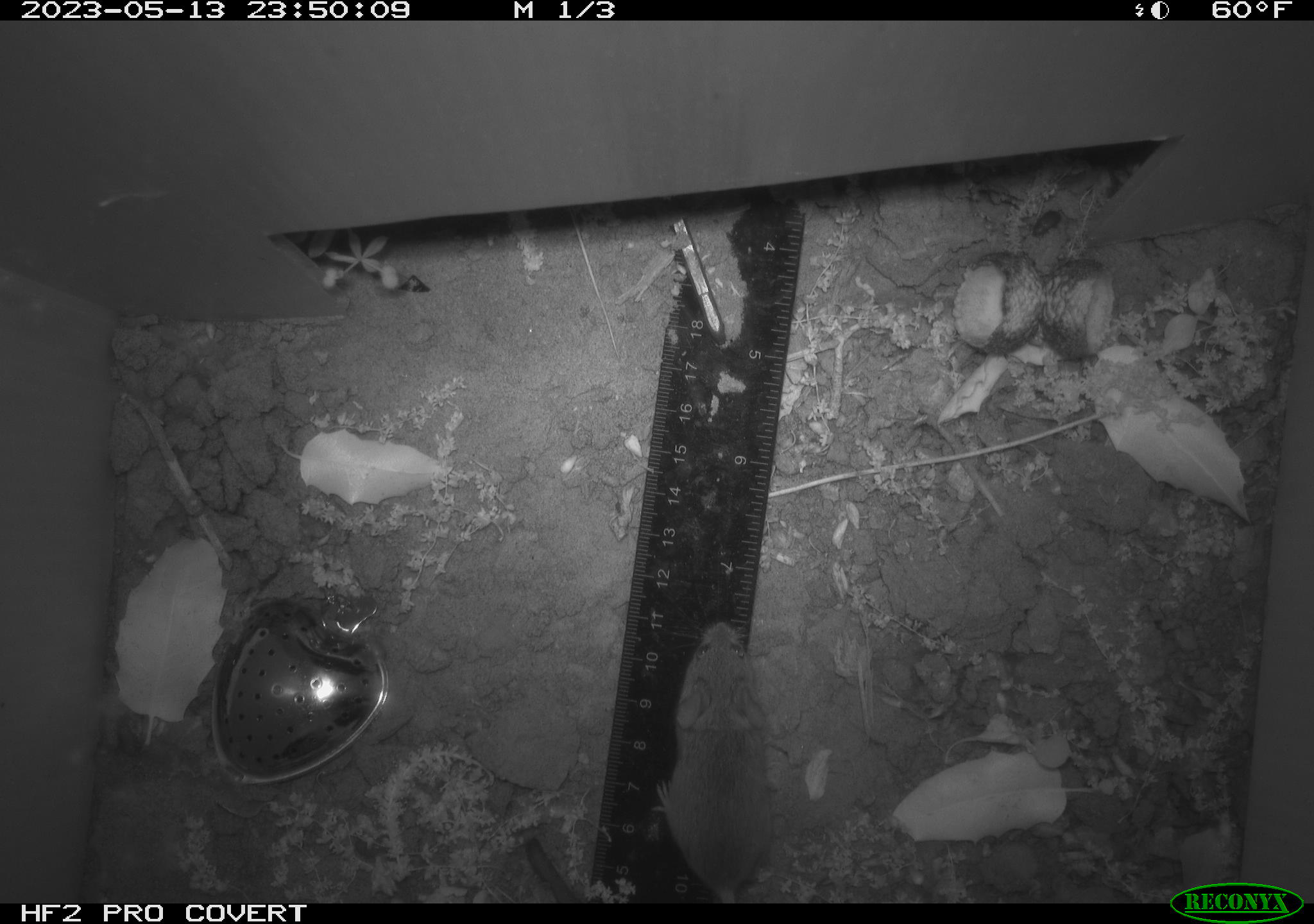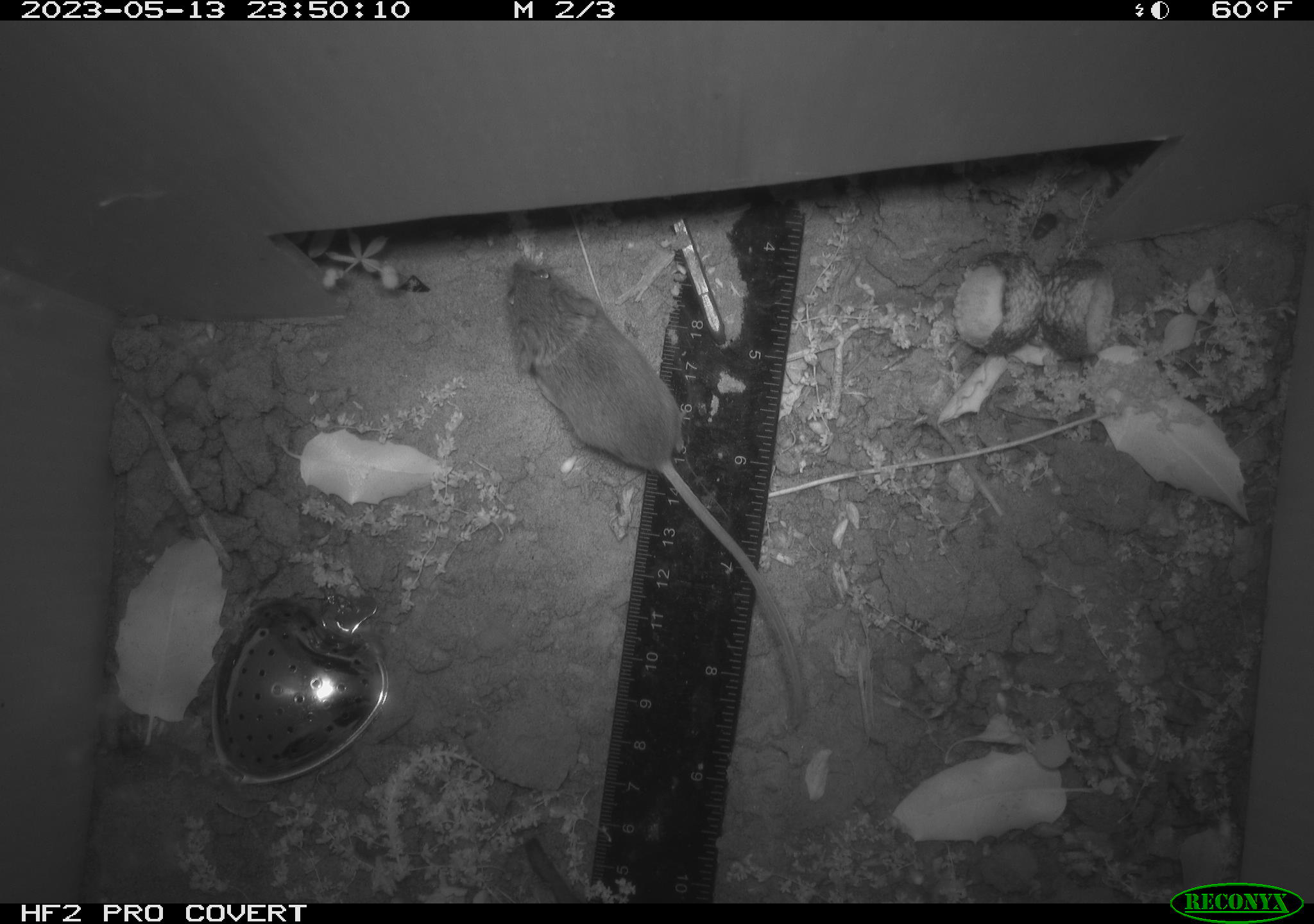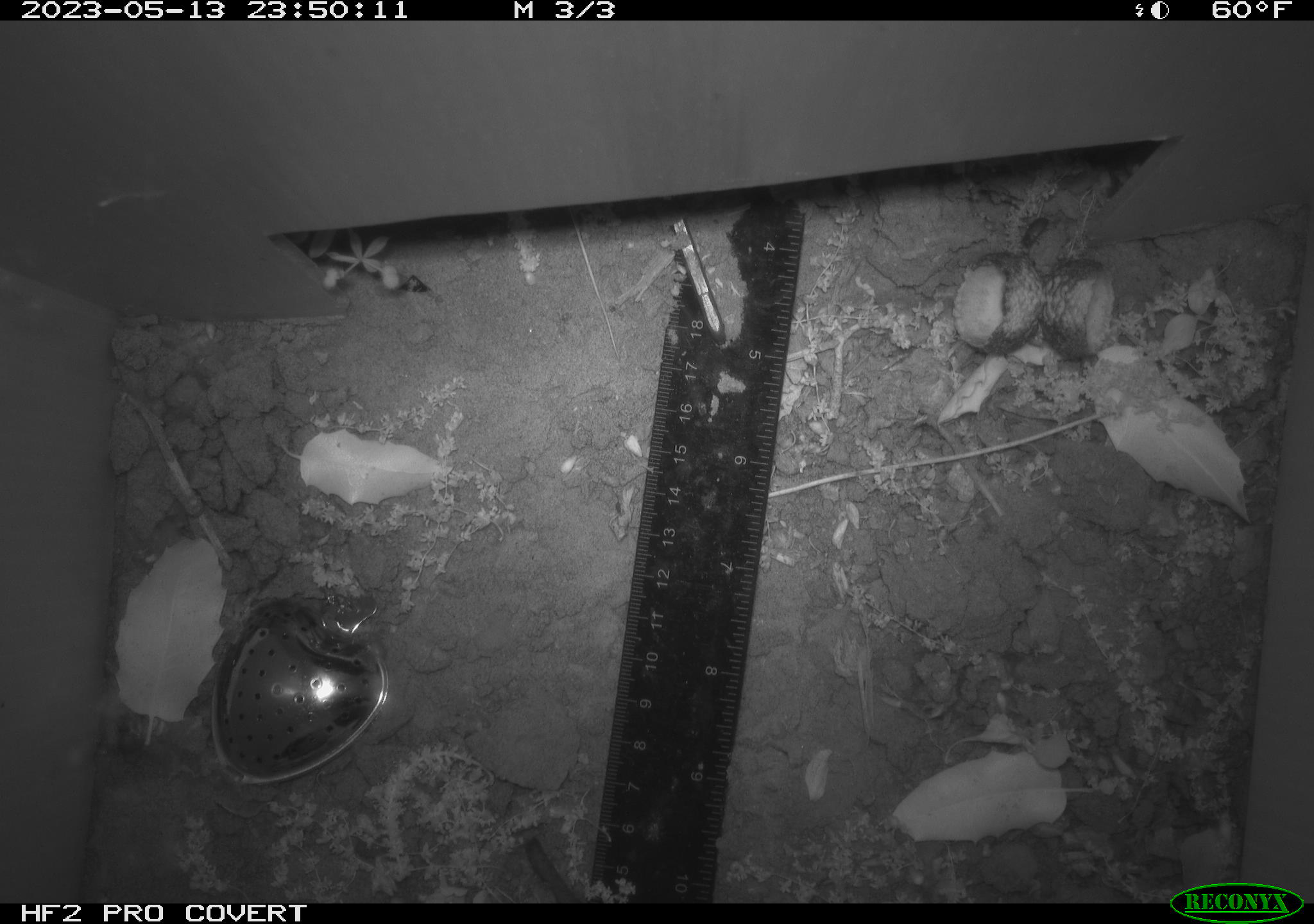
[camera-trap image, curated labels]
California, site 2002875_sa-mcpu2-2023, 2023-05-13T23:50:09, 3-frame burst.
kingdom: Animalia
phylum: Chordata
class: Mammalia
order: Rodentia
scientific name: Rodentia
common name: mouse species